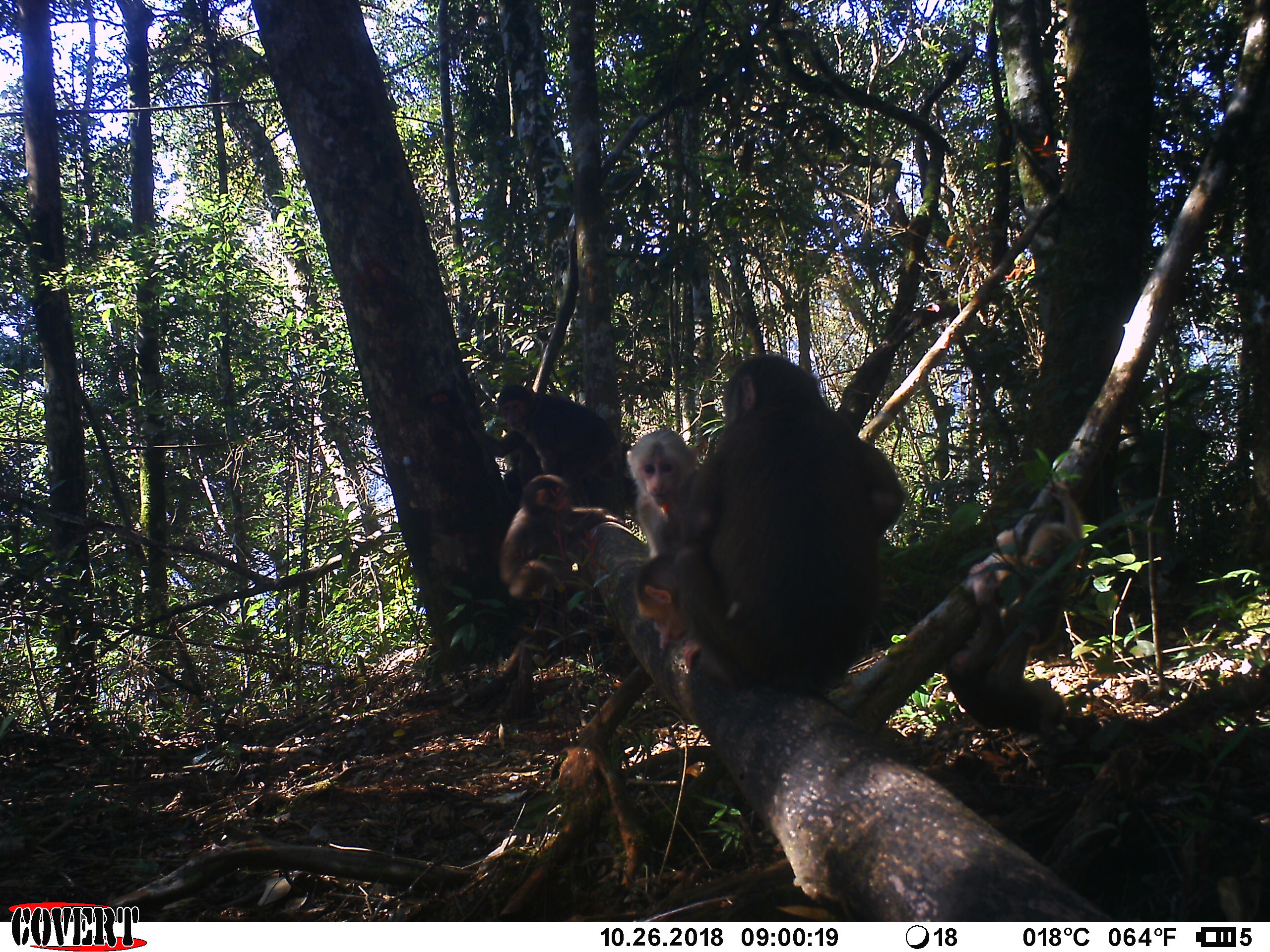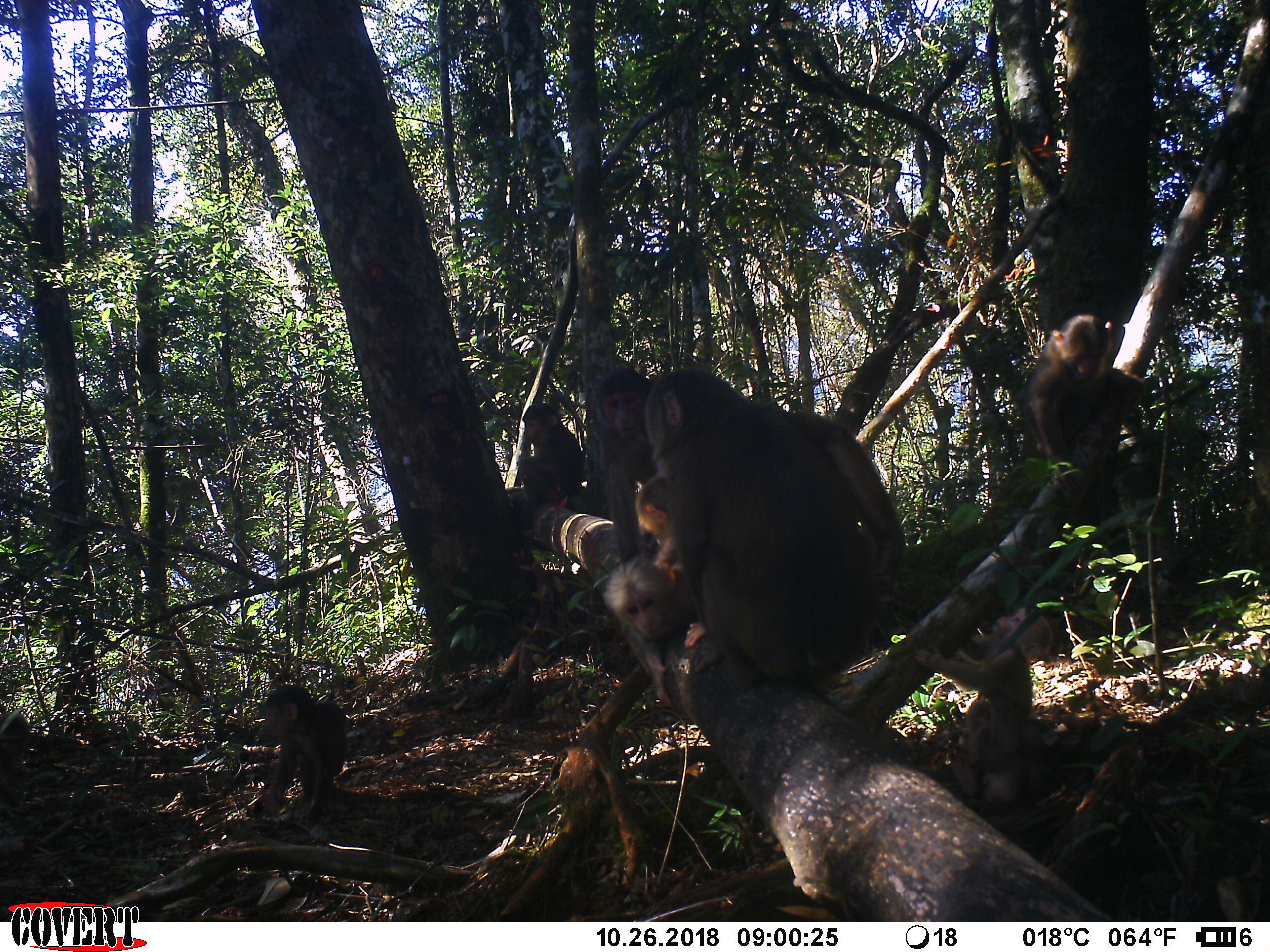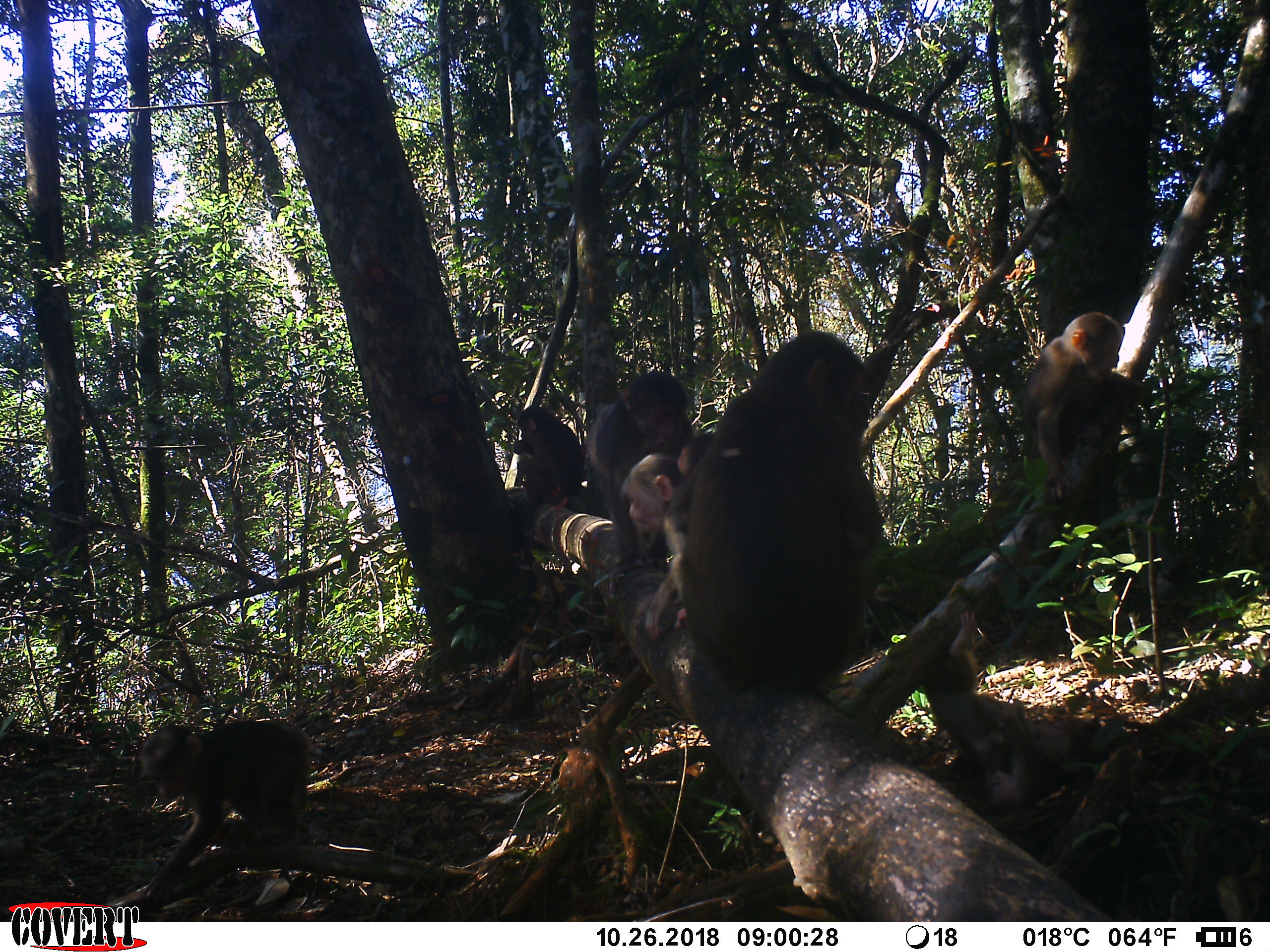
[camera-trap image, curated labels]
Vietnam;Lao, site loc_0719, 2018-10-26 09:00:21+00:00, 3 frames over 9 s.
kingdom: Animalia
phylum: Chordata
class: Mammalia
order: Primates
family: Cercopithecidae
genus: Macaca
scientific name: Macaca arctoides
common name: stump-tailed macaque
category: stump tailed macaque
Stump tailed macaque (stump-tailed macaque) (Macaca arctoides). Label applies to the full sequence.